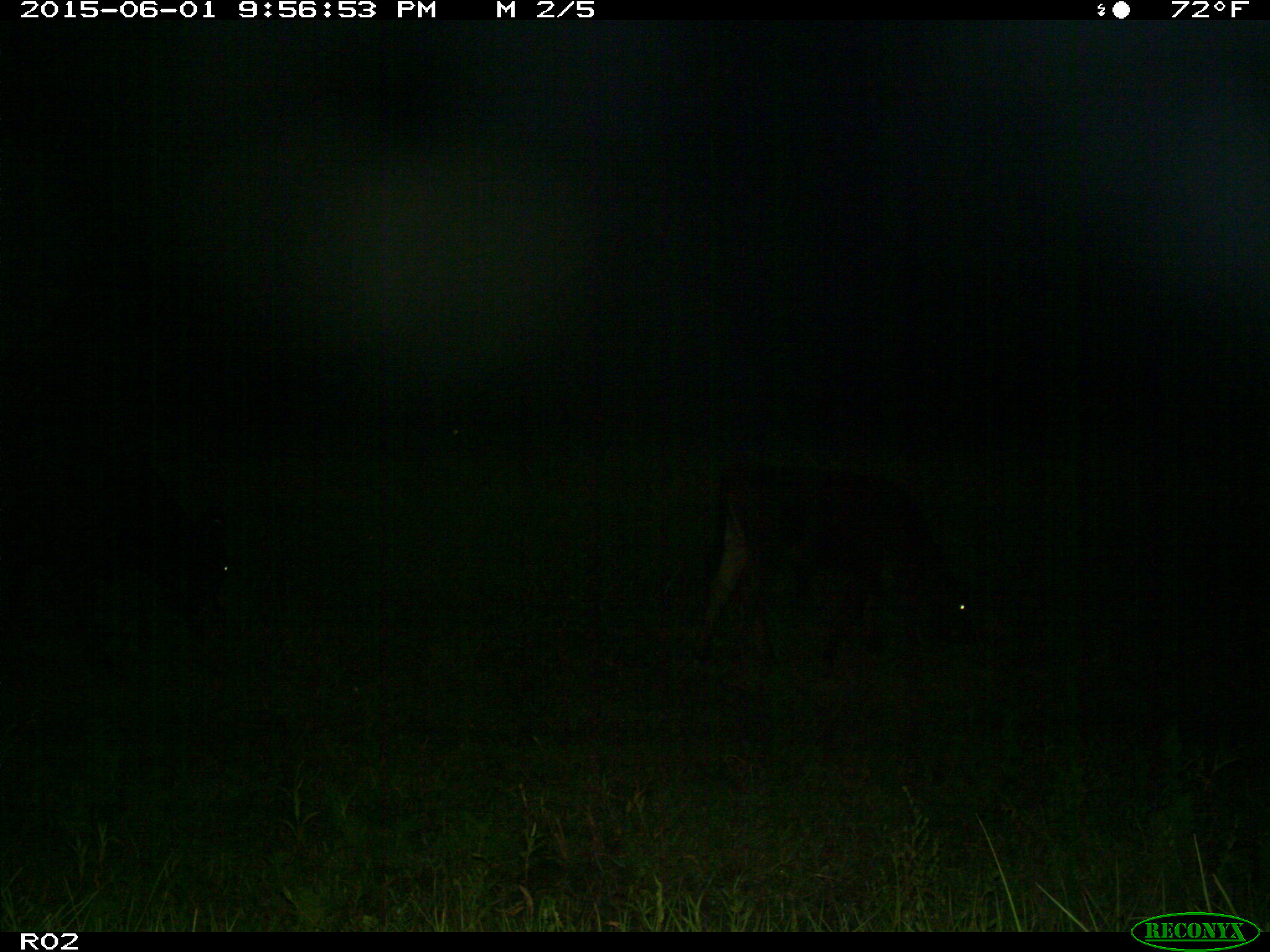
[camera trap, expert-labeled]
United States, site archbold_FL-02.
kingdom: Animalia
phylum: Chordata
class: Mammalia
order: Artiodactyla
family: Bovidae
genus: Bos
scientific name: Bos taurus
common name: domestic cow